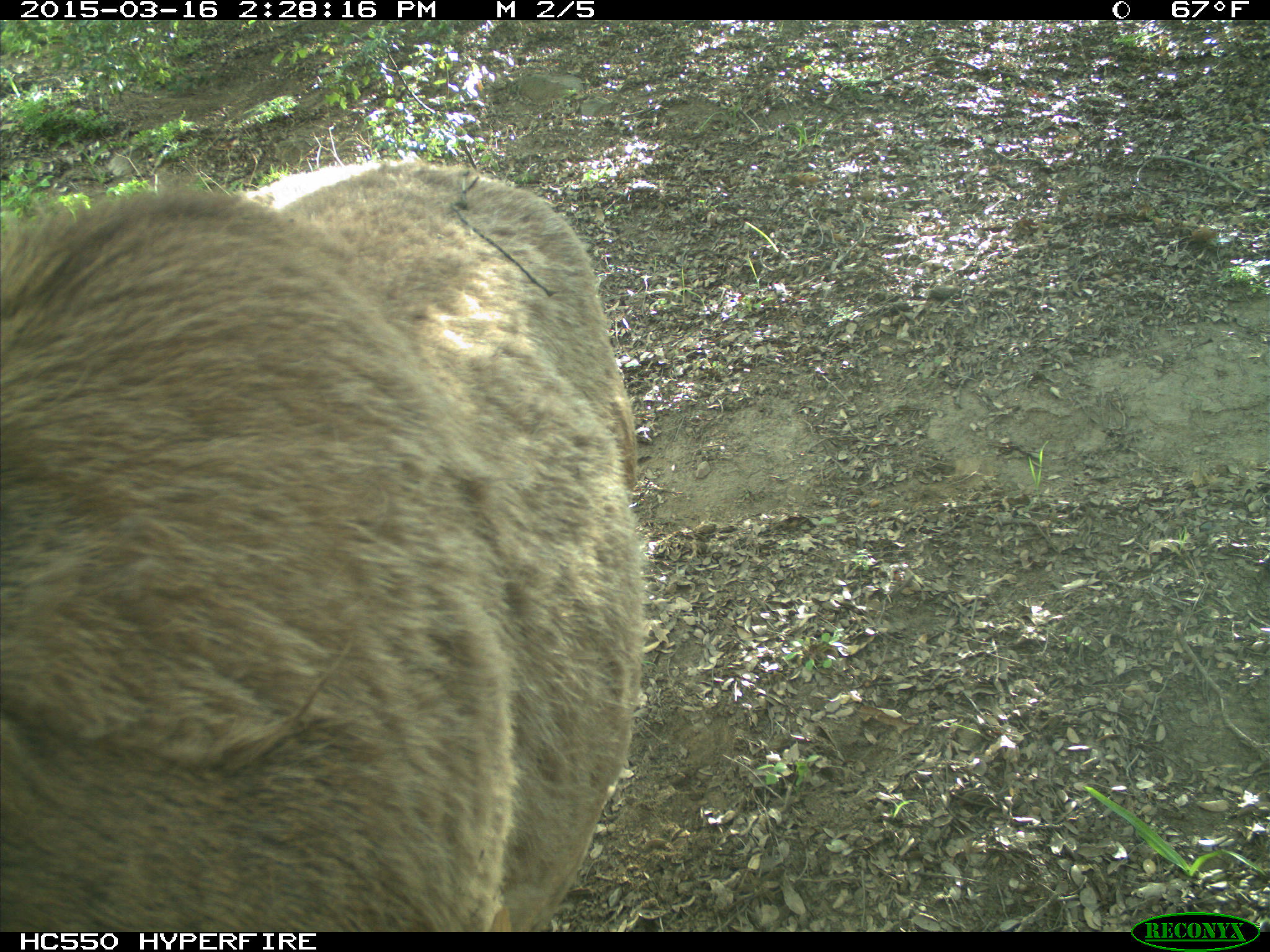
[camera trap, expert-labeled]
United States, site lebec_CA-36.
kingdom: Animalia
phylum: Chordata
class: Mammalia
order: Artiodactyla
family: Cervidae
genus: Cervus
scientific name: Cervus canadensis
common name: elk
Cervus canadensis (elk).